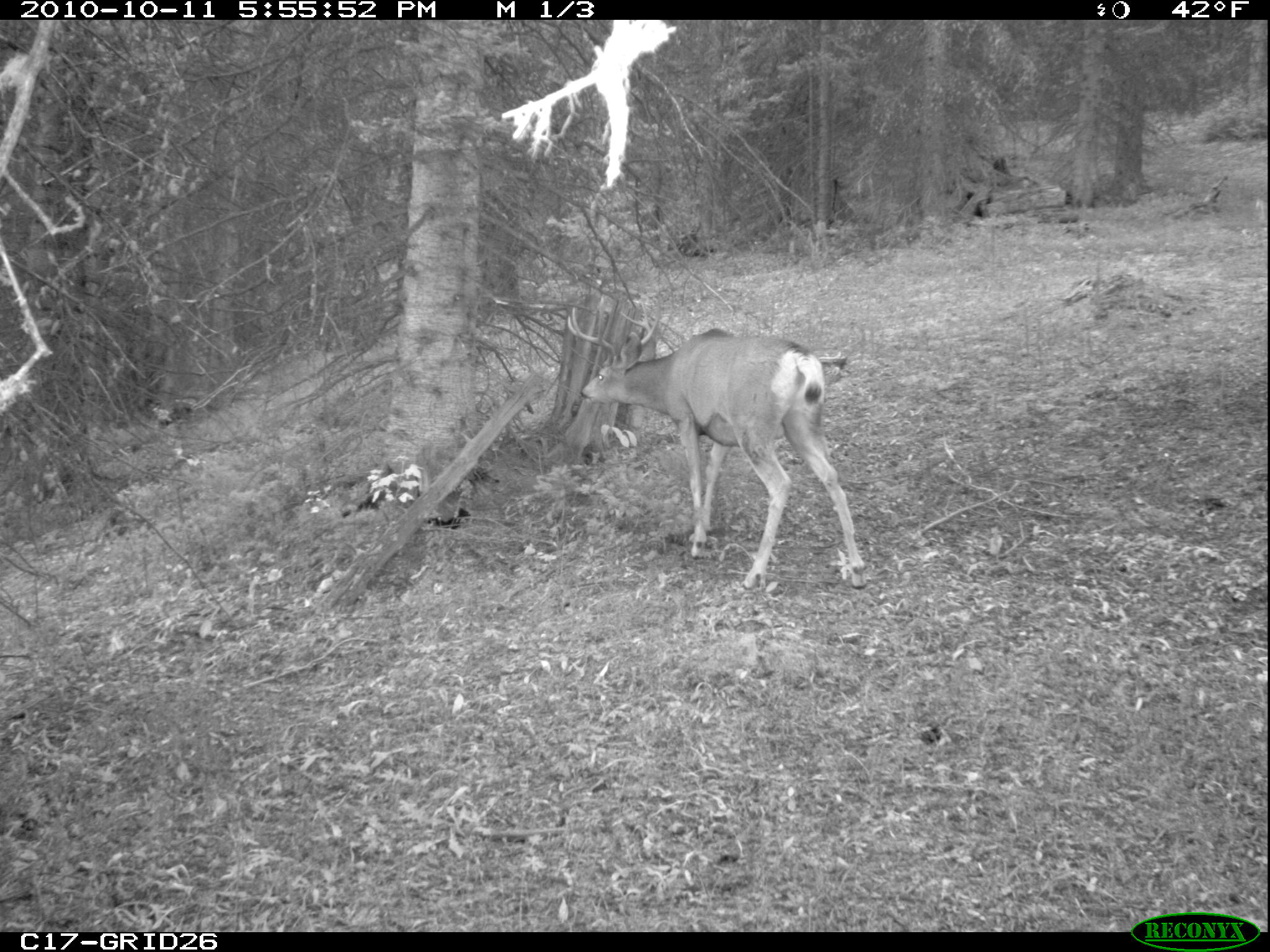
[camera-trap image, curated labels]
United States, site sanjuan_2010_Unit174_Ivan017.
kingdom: Animalia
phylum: Chordata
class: Mammalia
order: Artiodactyla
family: Cervidae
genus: Odocoileus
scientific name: Odocoileus hemionus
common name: mule deer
Odocoileus hemionus (mule deer).